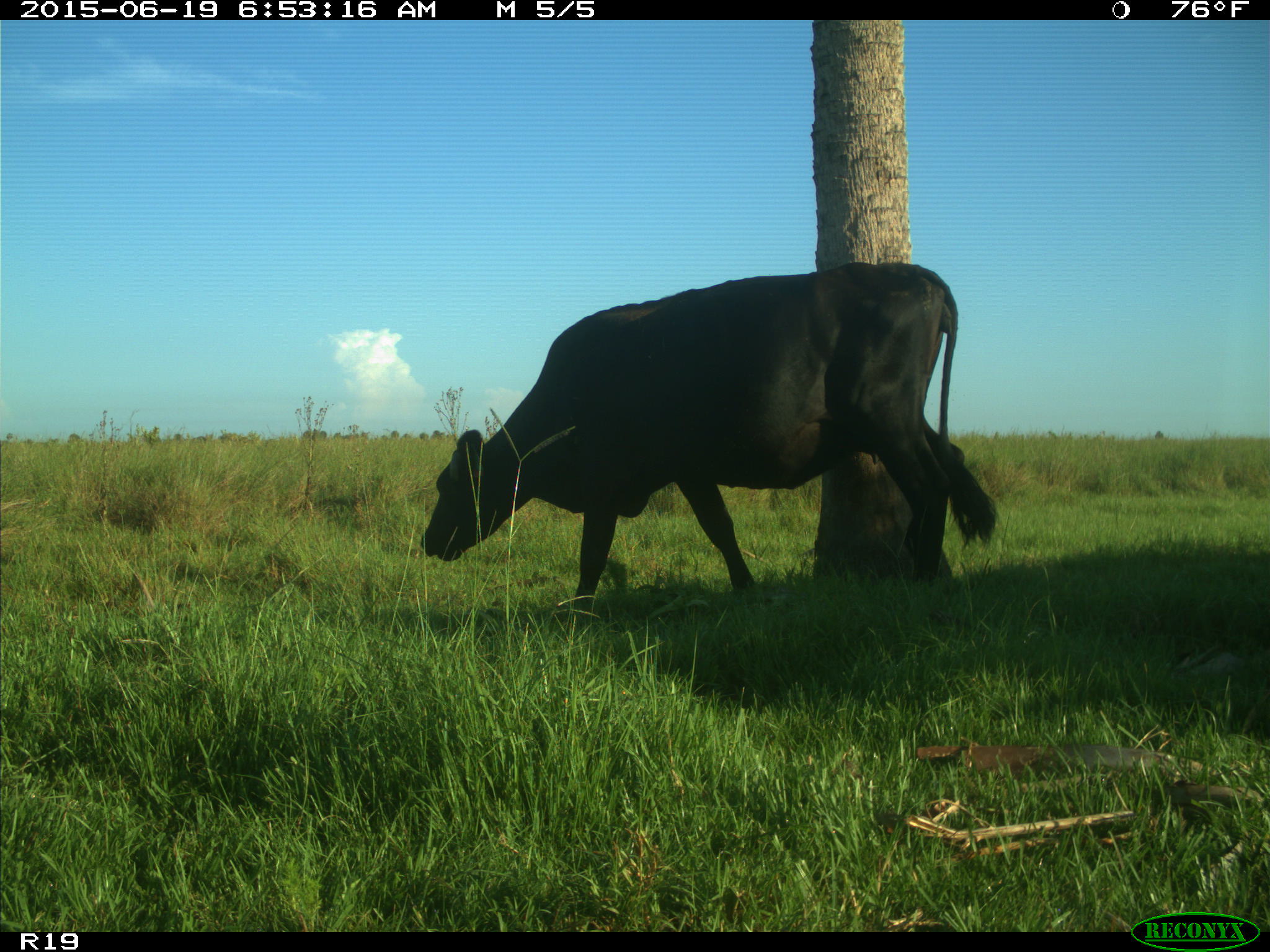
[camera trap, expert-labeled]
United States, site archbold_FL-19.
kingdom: Animalia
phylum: Chordata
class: Mammalia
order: Artiodactyla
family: Bovidae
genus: Bos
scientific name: Bos taurus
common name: domestic cow